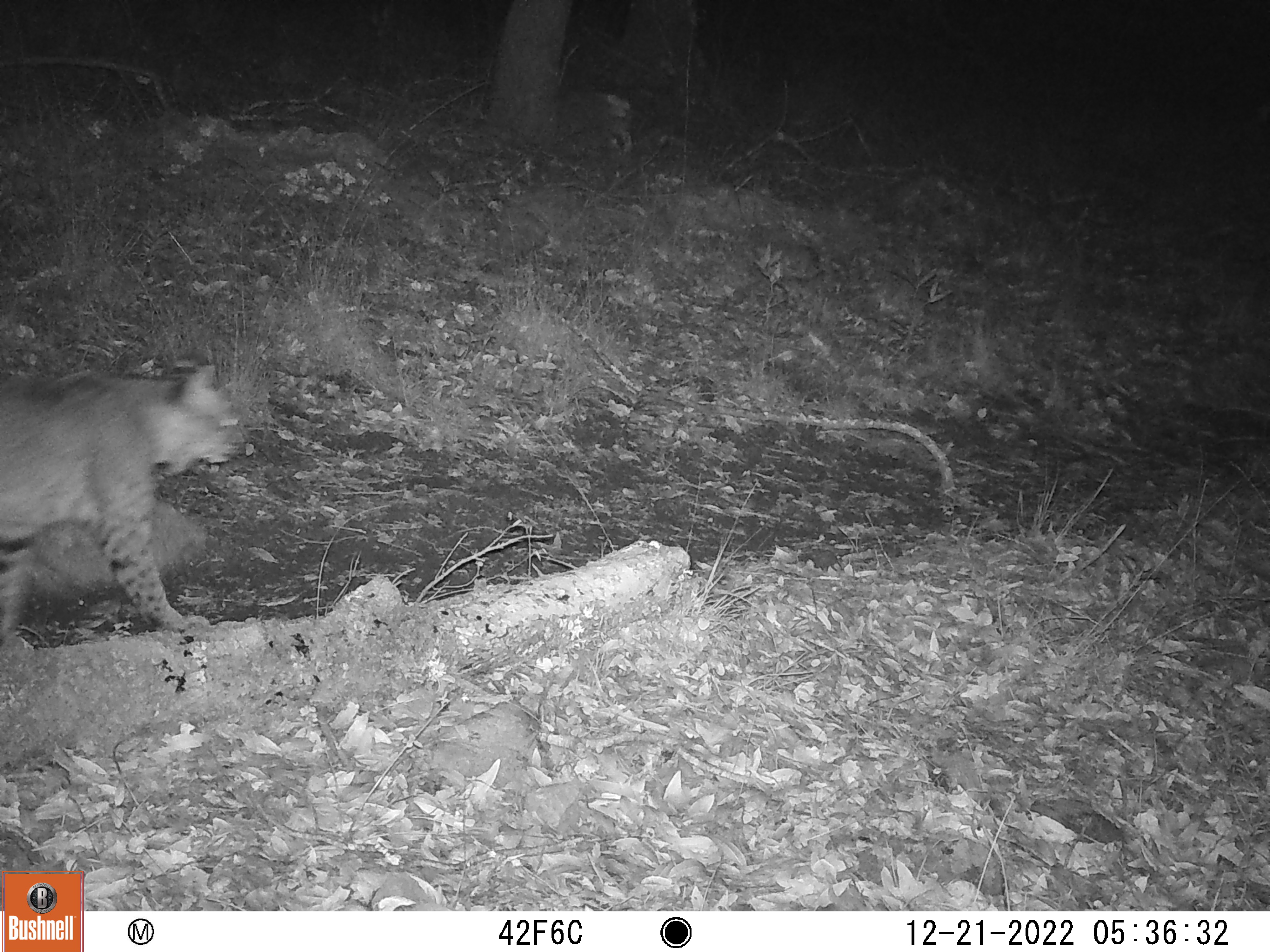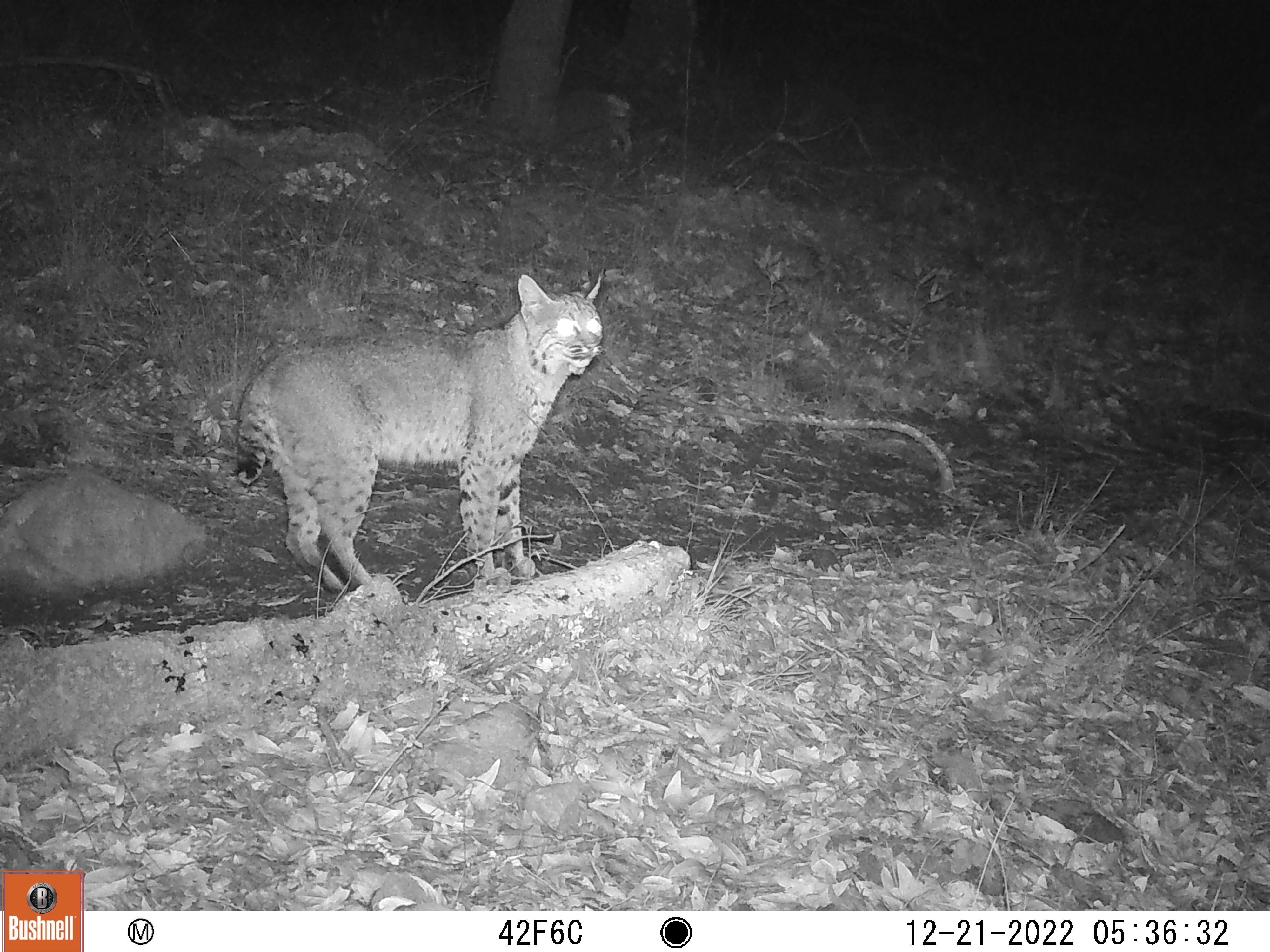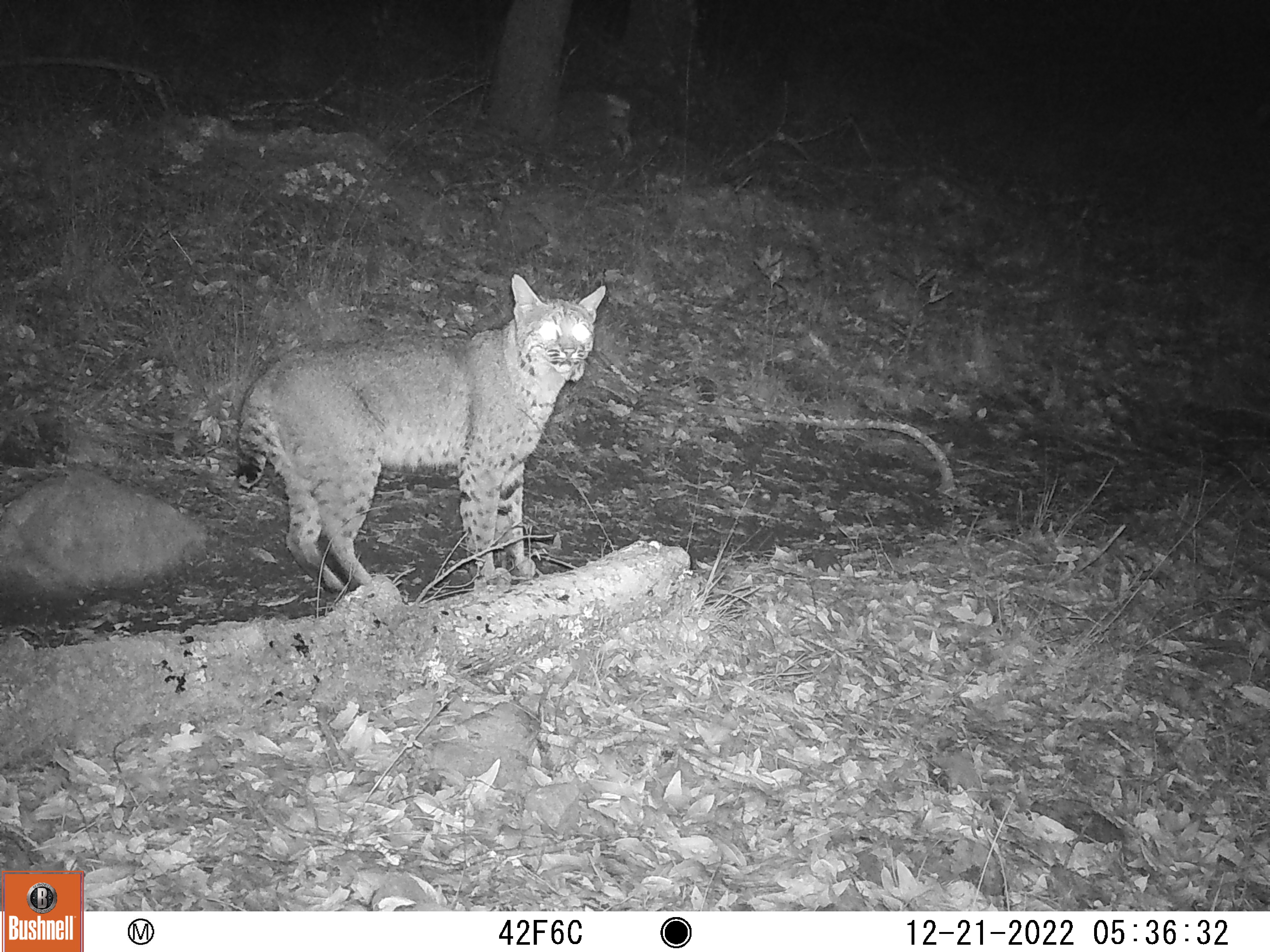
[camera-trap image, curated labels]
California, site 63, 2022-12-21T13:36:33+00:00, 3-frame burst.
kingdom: Animalia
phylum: Chordata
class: Mammalia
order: Carnivora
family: Felidae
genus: Lynx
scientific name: Lynx rufus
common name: bobcat